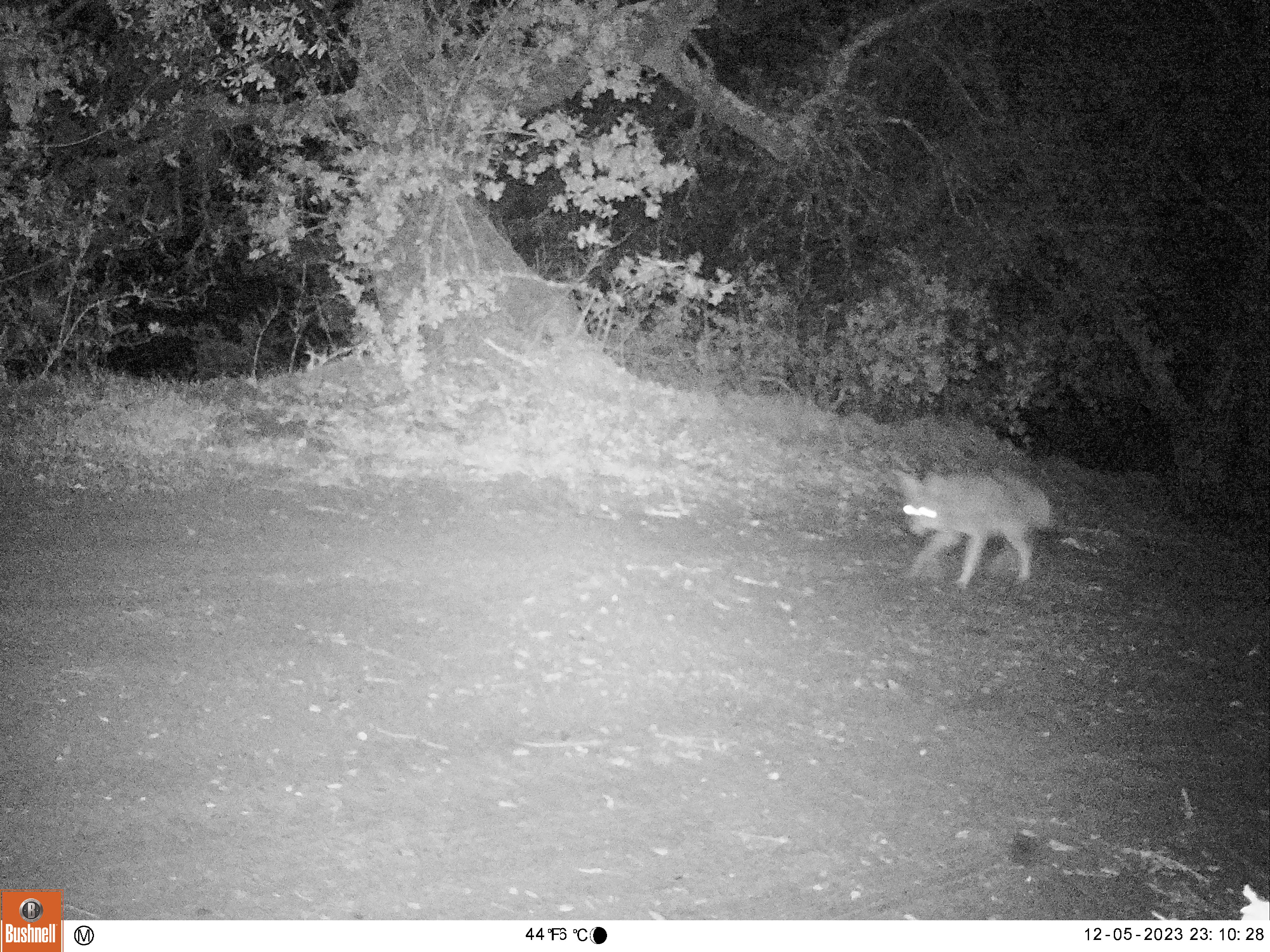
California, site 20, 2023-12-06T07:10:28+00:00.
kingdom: Animalia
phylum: Chordata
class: Mammalia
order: Carnivora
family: Canidae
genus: Canis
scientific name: Canis latrans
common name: coyote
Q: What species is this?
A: Coyote (Canis latrans).